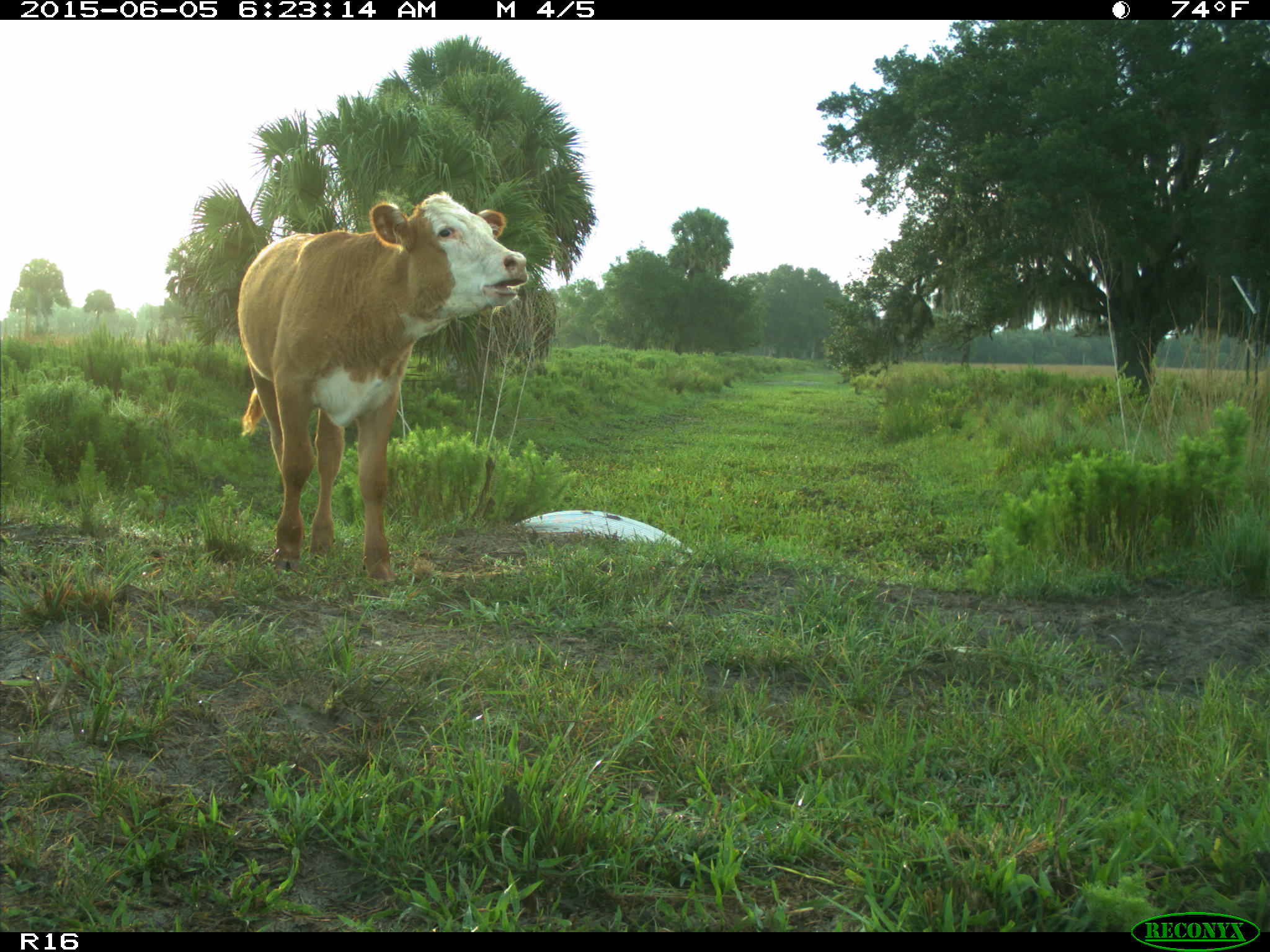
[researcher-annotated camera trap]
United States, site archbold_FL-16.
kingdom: Animalia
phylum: Chordata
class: Mammalia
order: Artiodactyla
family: Bovidae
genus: Bos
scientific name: Bos taurus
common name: domestic cow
Bos taurus (domestic cow).